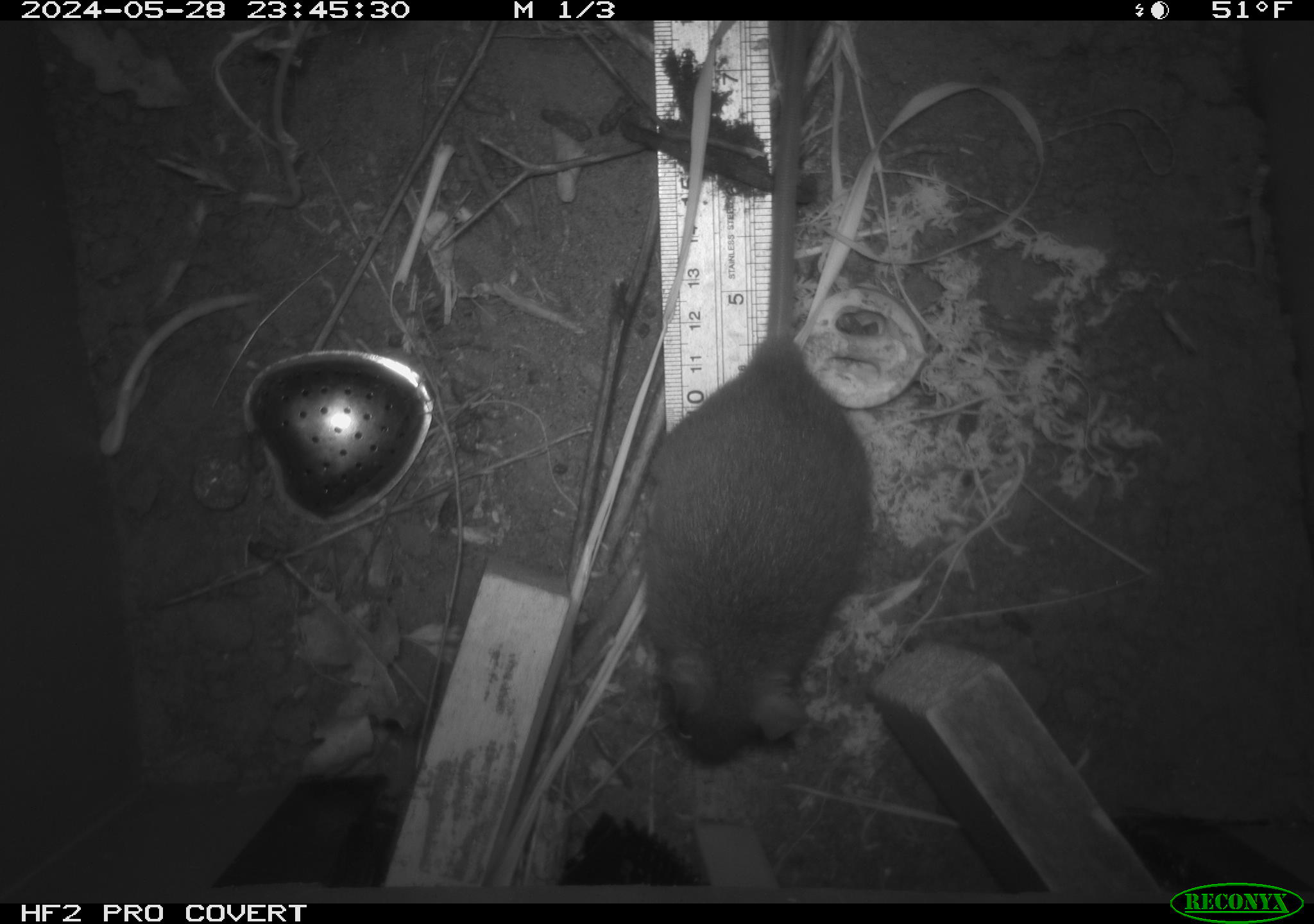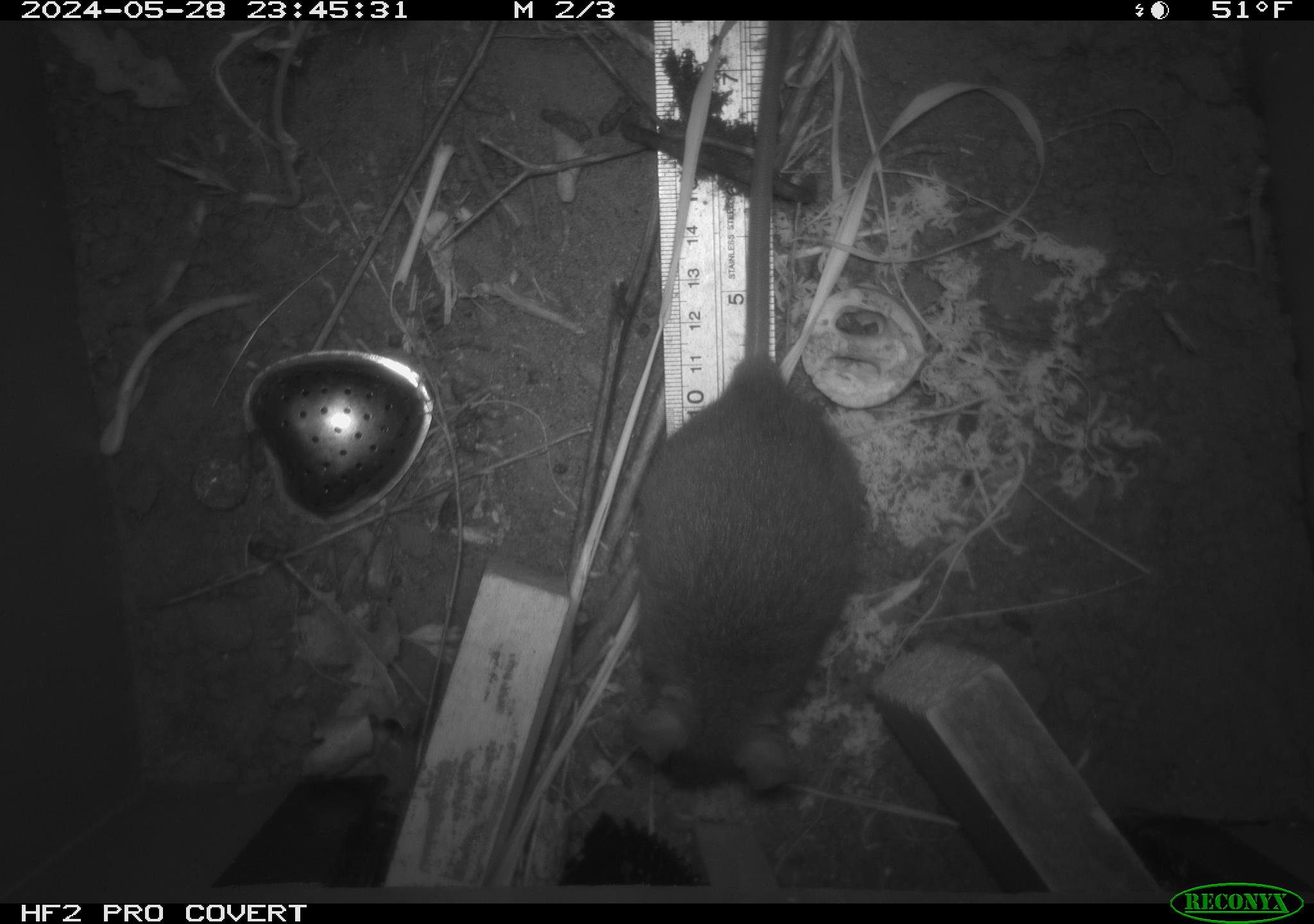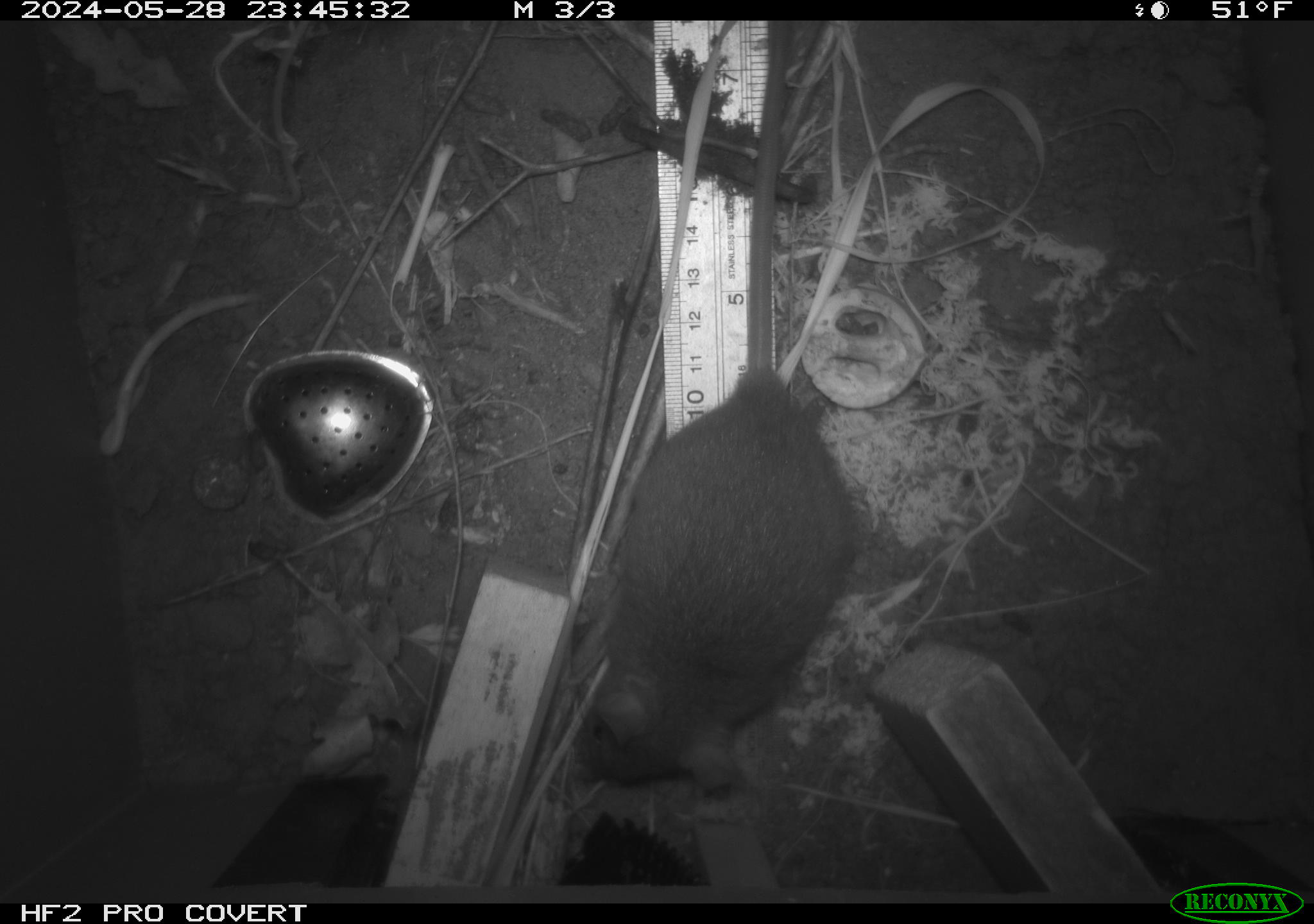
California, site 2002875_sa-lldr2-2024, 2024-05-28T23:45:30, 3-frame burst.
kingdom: Animalia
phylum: Chordata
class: Mammalia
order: Rodentia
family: Muridae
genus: Rattus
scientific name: Rattus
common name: rat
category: rattus species